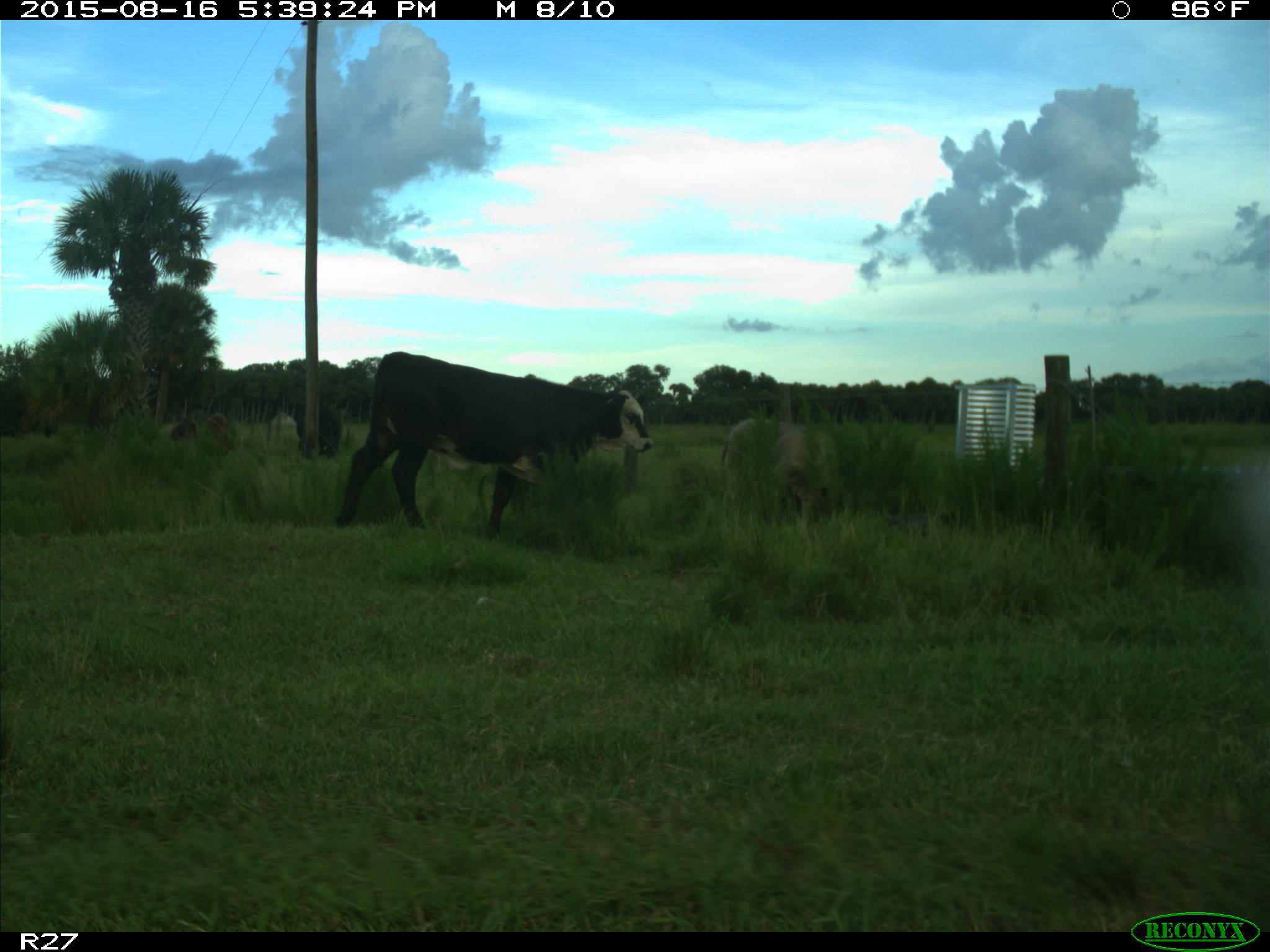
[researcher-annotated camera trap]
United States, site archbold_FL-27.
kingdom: Animalia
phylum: Chordata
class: Mammalia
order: Artiodactyla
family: Bovidae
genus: Bos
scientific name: Bos taurus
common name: domestic cow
Bos taurus (domestic cow).